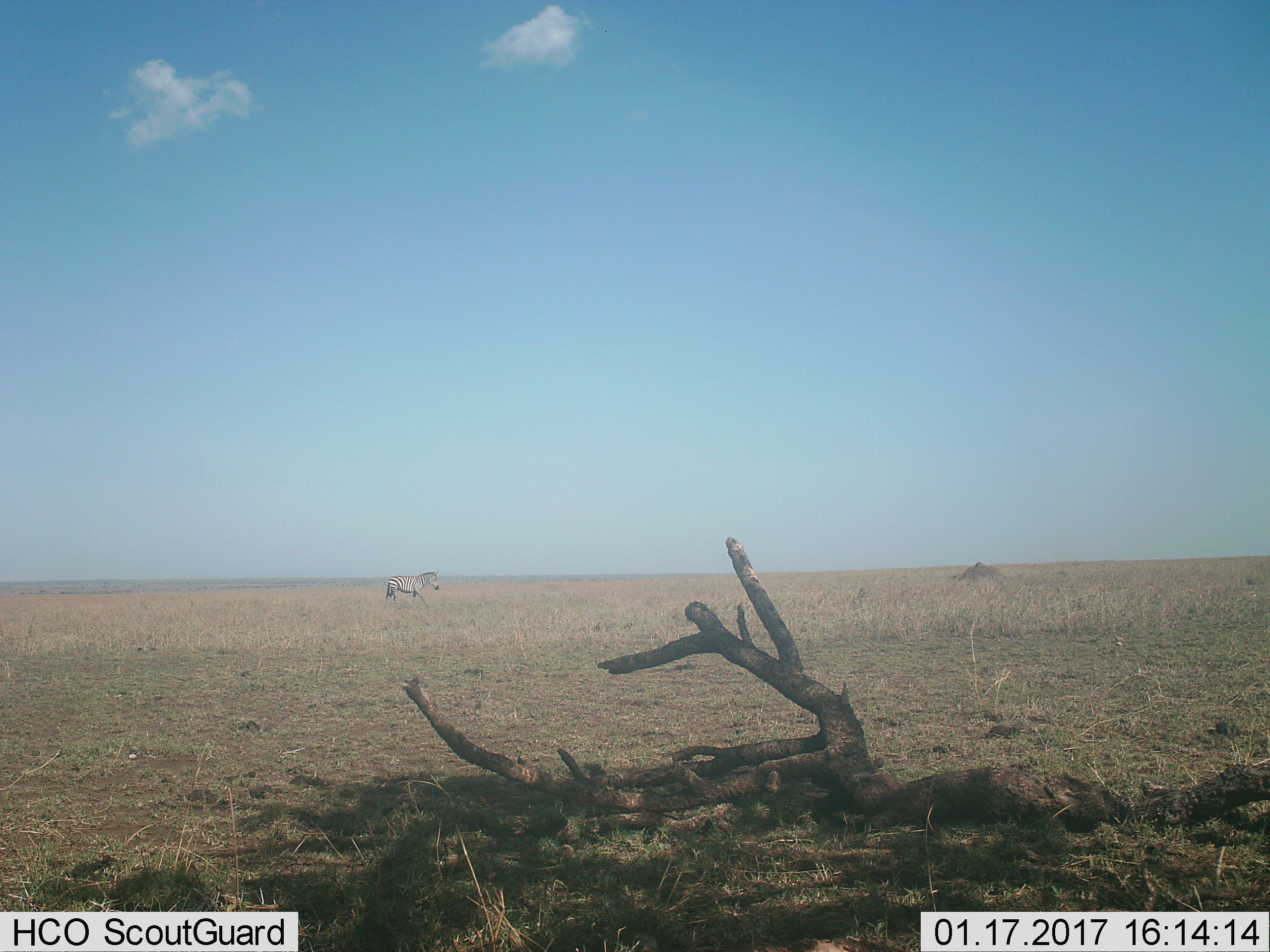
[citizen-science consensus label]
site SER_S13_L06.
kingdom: Animalia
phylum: Chordata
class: Mammalia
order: Perissodactyla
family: Equidae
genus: Equus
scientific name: Equus quagga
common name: plains zebra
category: zebraplains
Zebraplains (plains zebra) (Equus quagga), count 1. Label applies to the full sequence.